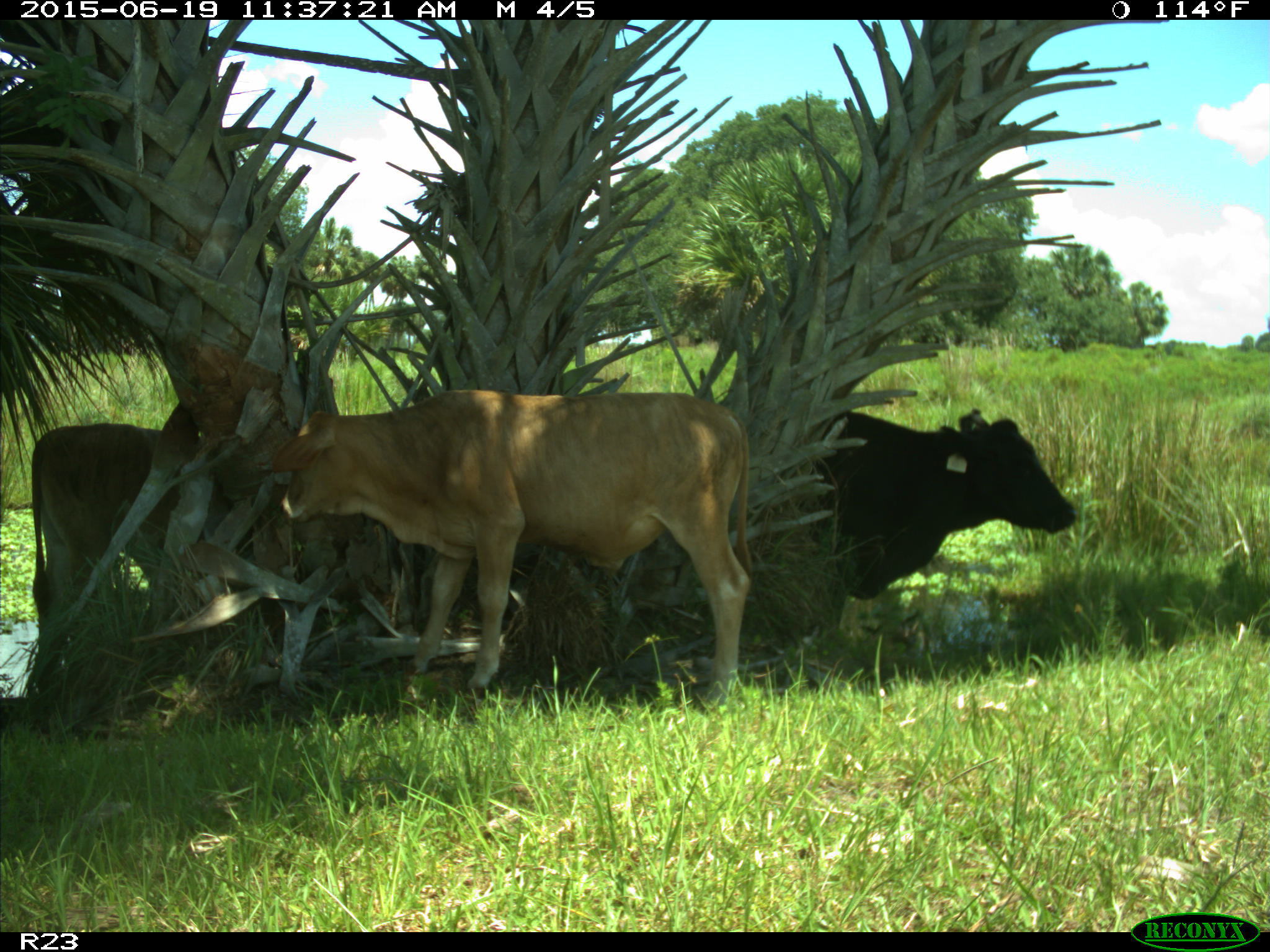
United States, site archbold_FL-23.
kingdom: Animalia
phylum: Chordata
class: Mammalia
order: Artiodactyla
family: Bovidae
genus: Bos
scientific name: Bos taurus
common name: domestic cow